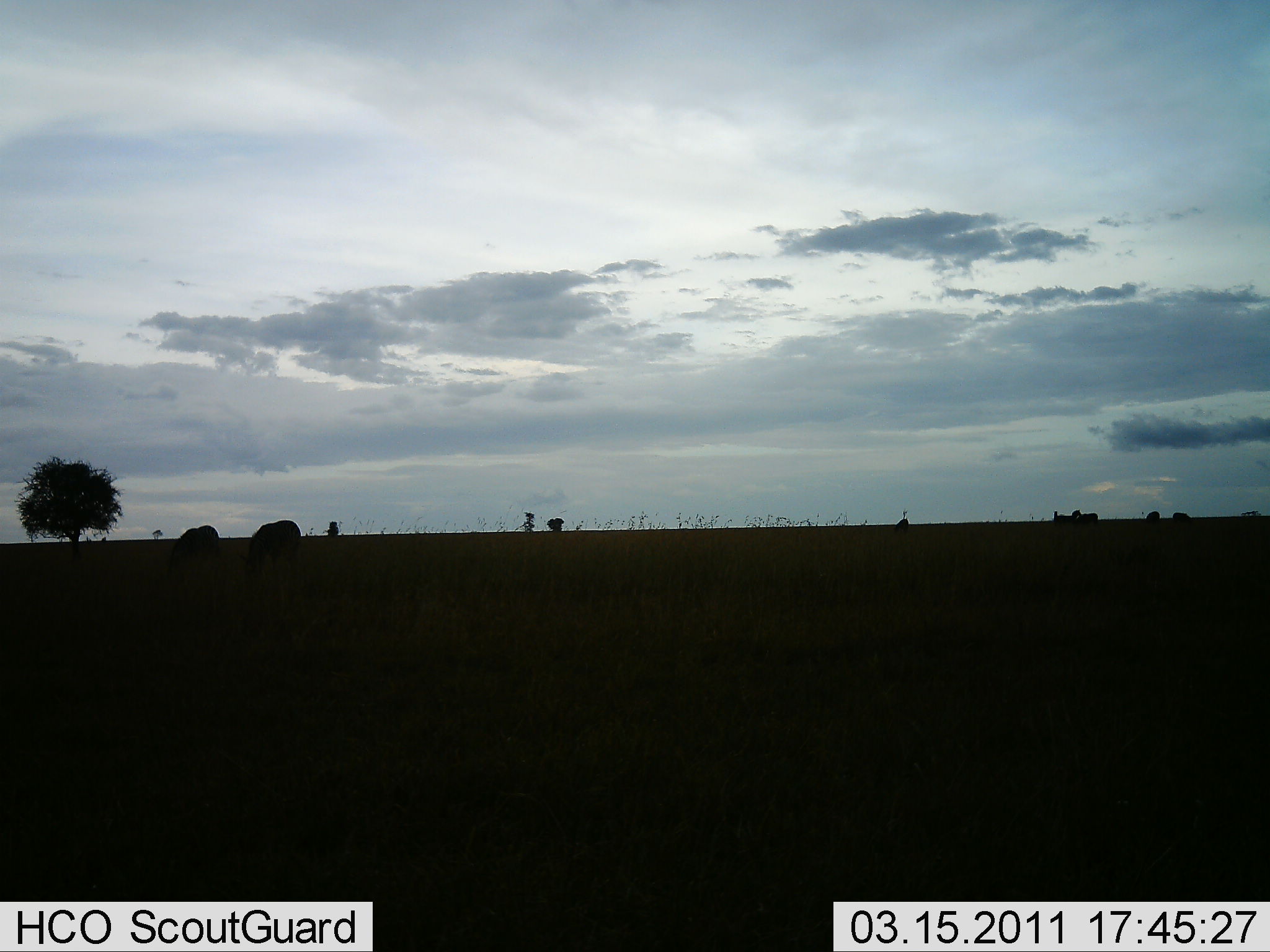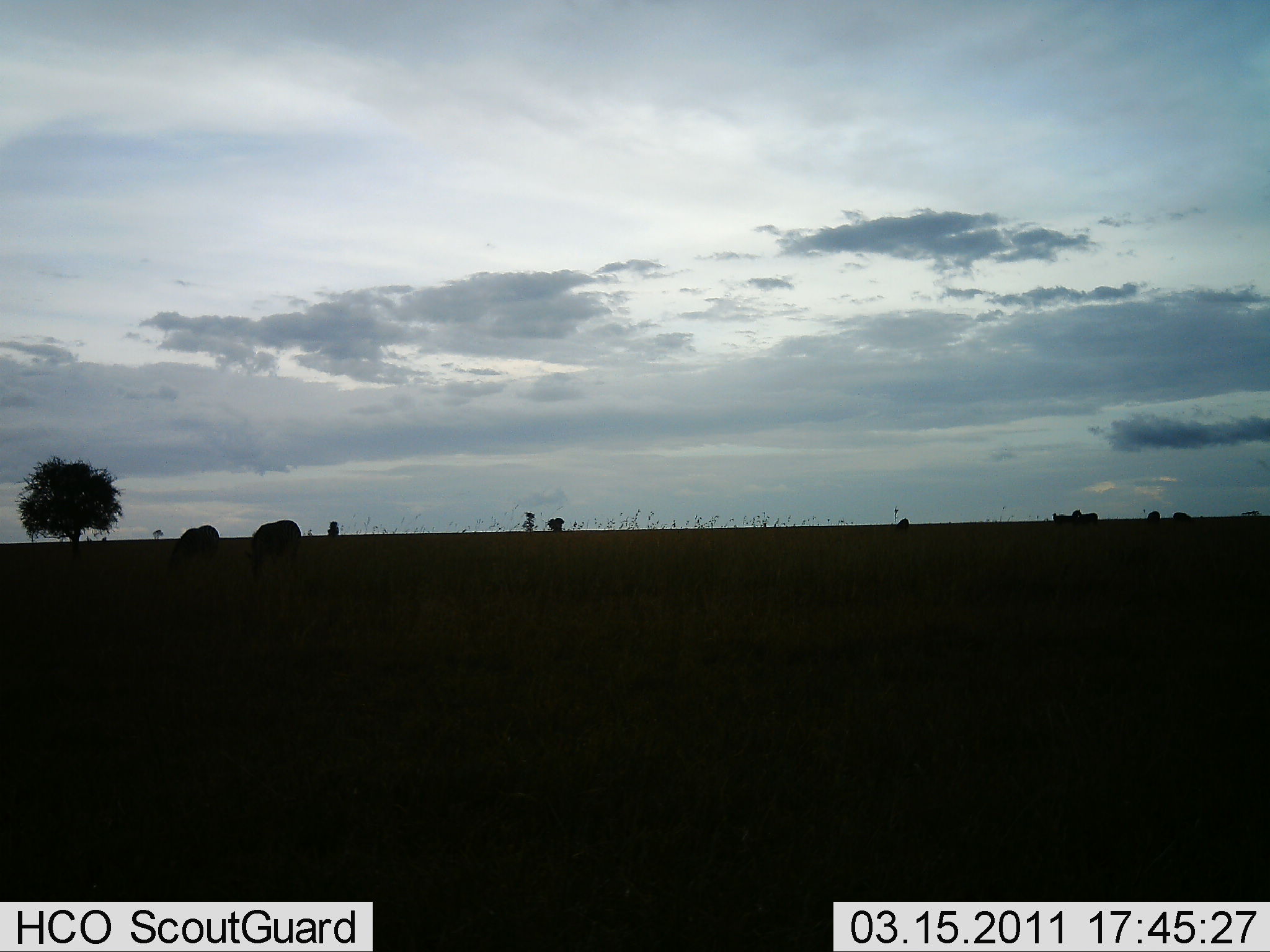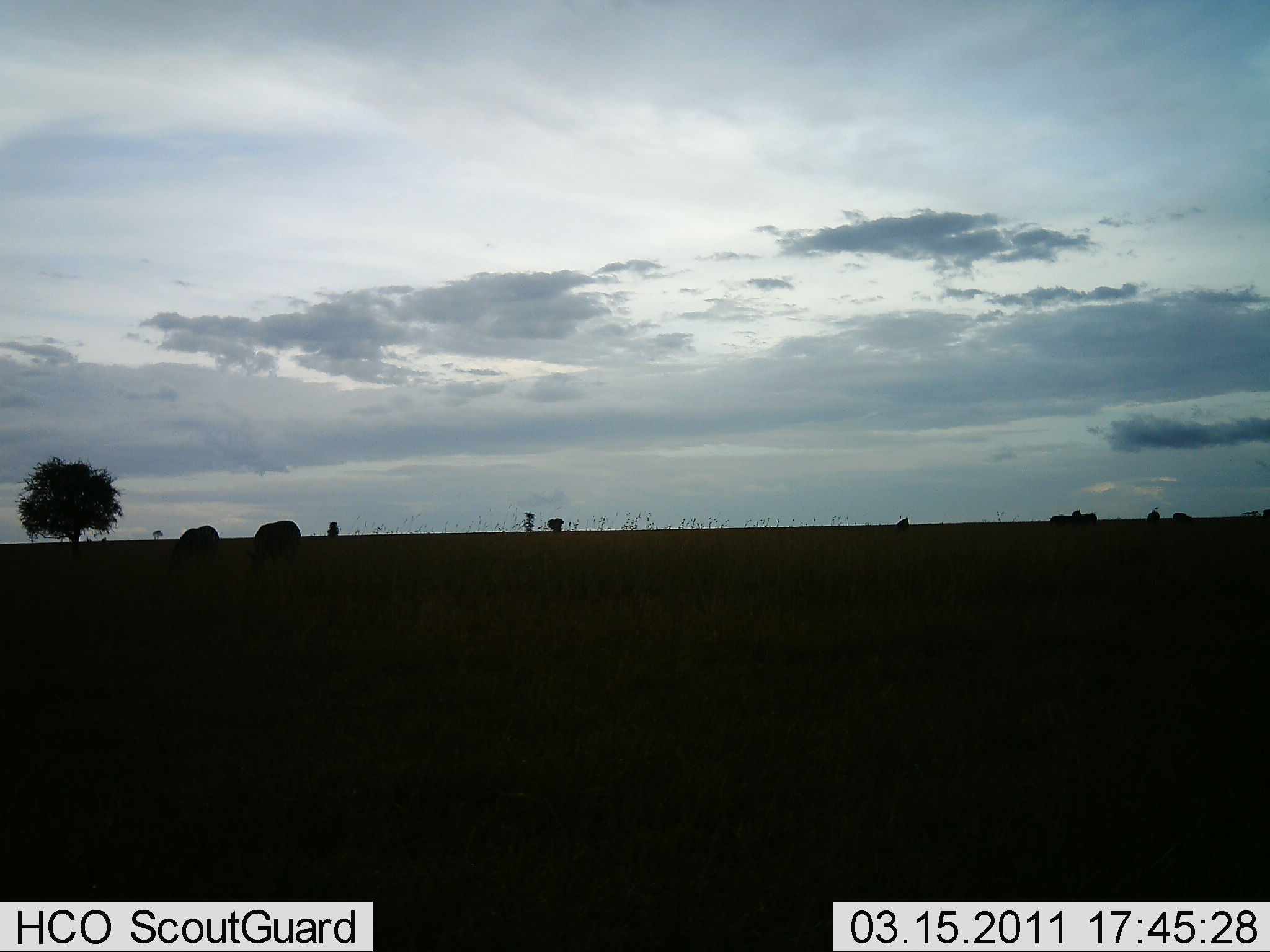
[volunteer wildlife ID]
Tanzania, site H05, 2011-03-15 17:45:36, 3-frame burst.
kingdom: Animalia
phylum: Chordata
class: Mammalia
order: Artiodactyla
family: Bovidae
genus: Connochaetes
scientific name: Connochaetes taurinus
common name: blue wildebeest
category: wildebeest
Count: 5.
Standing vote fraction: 40%.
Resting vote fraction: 0%.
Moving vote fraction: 0%.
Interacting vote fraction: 20%.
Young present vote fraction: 0%.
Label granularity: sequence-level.